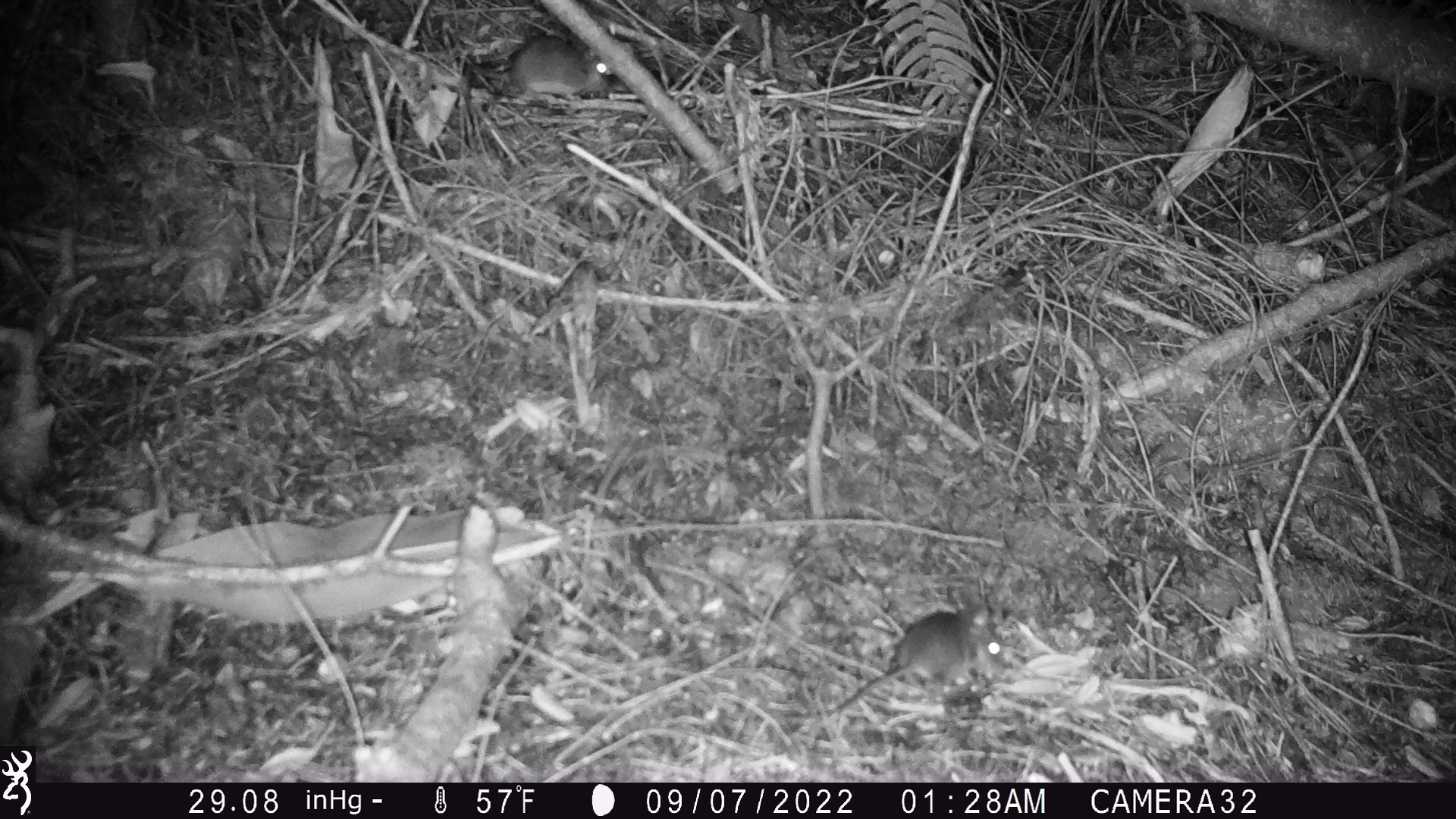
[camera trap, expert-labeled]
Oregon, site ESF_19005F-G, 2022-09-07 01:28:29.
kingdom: Animalia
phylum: Chordata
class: Mammalia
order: Rodentia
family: Cricetidae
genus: Neotoma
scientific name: Neotoma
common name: woodrats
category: neotoma species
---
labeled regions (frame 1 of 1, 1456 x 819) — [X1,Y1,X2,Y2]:
neotoma species: [789,596,1016,721]; [447,30,628,119]